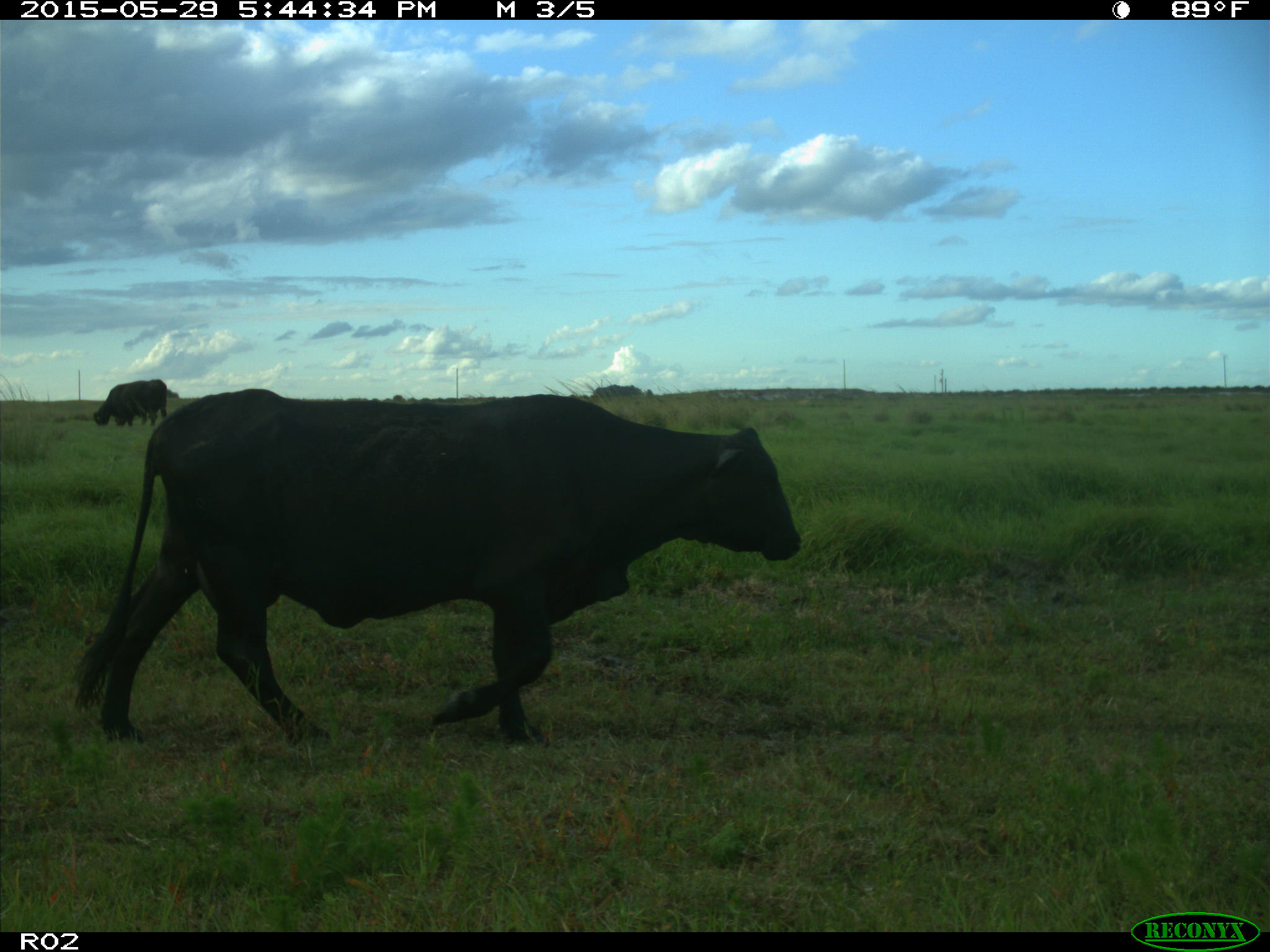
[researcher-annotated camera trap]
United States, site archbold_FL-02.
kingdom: Animalia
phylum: Chordata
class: Mammalia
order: Artiodactyla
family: Bovidae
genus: Bos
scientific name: Bos taurus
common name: domestic cow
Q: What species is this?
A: Bos taurus (domestic cow).